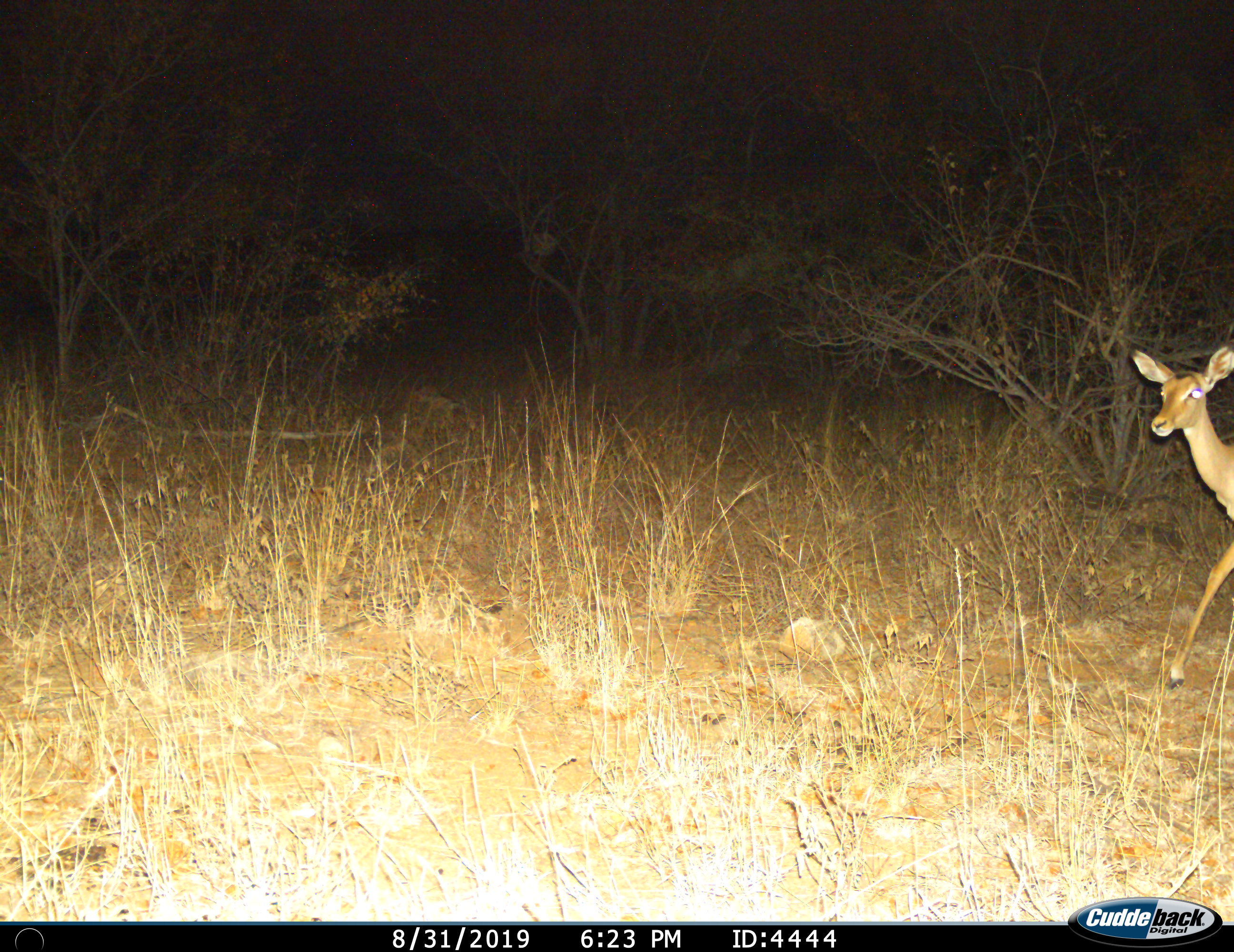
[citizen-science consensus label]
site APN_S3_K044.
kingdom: Animalia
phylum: Chordata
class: Mammalia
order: Artiodactyla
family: Bovidae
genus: Aepyceros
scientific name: Aepyceros melampus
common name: impala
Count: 1.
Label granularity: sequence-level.